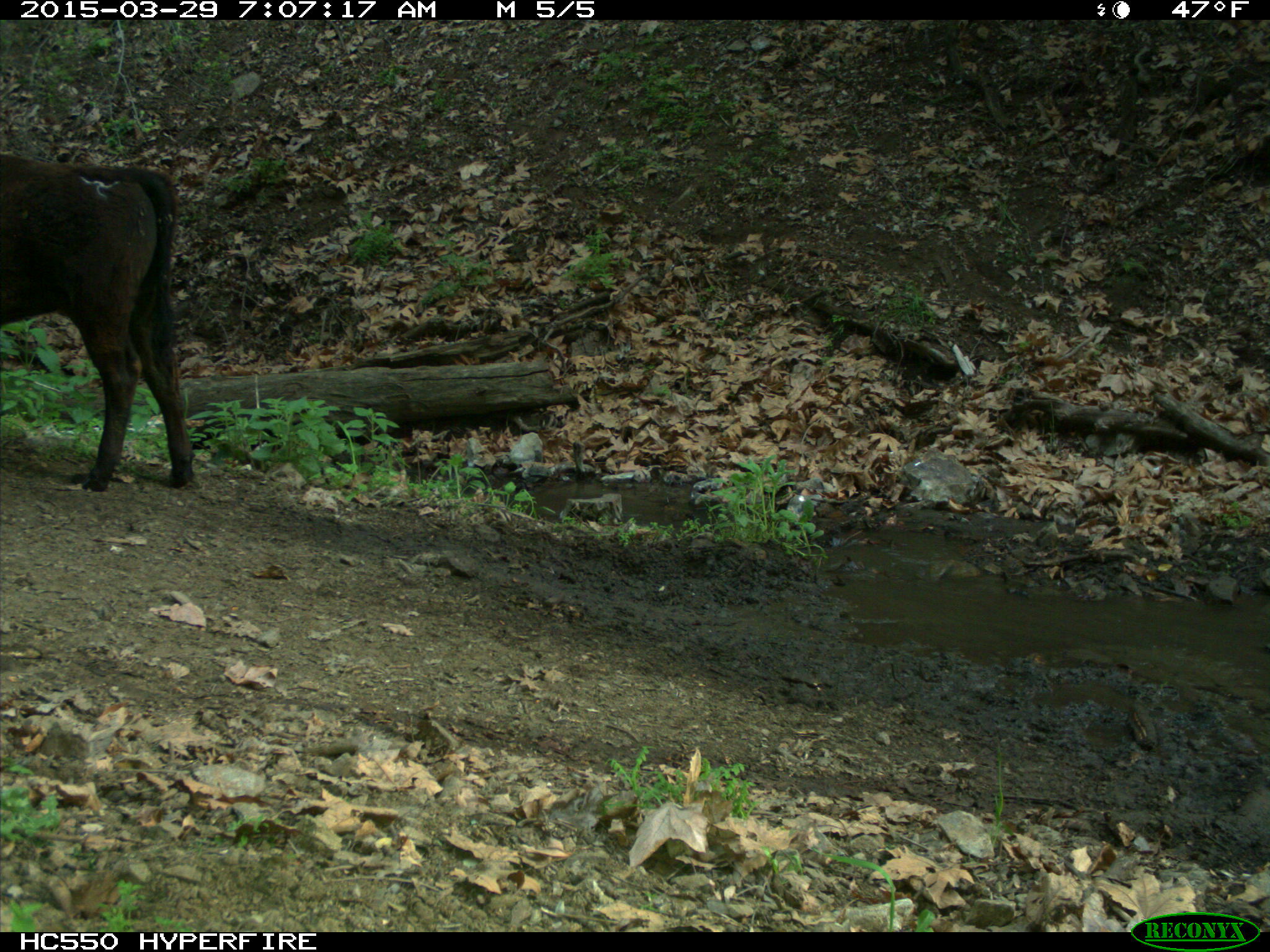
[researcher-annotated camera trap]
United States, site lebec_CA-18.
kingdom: Animalia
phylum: Chordata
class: Mammalia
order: Artiodactyla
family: Bovidae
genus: Bos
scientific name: Bos taurus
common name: domestic cow